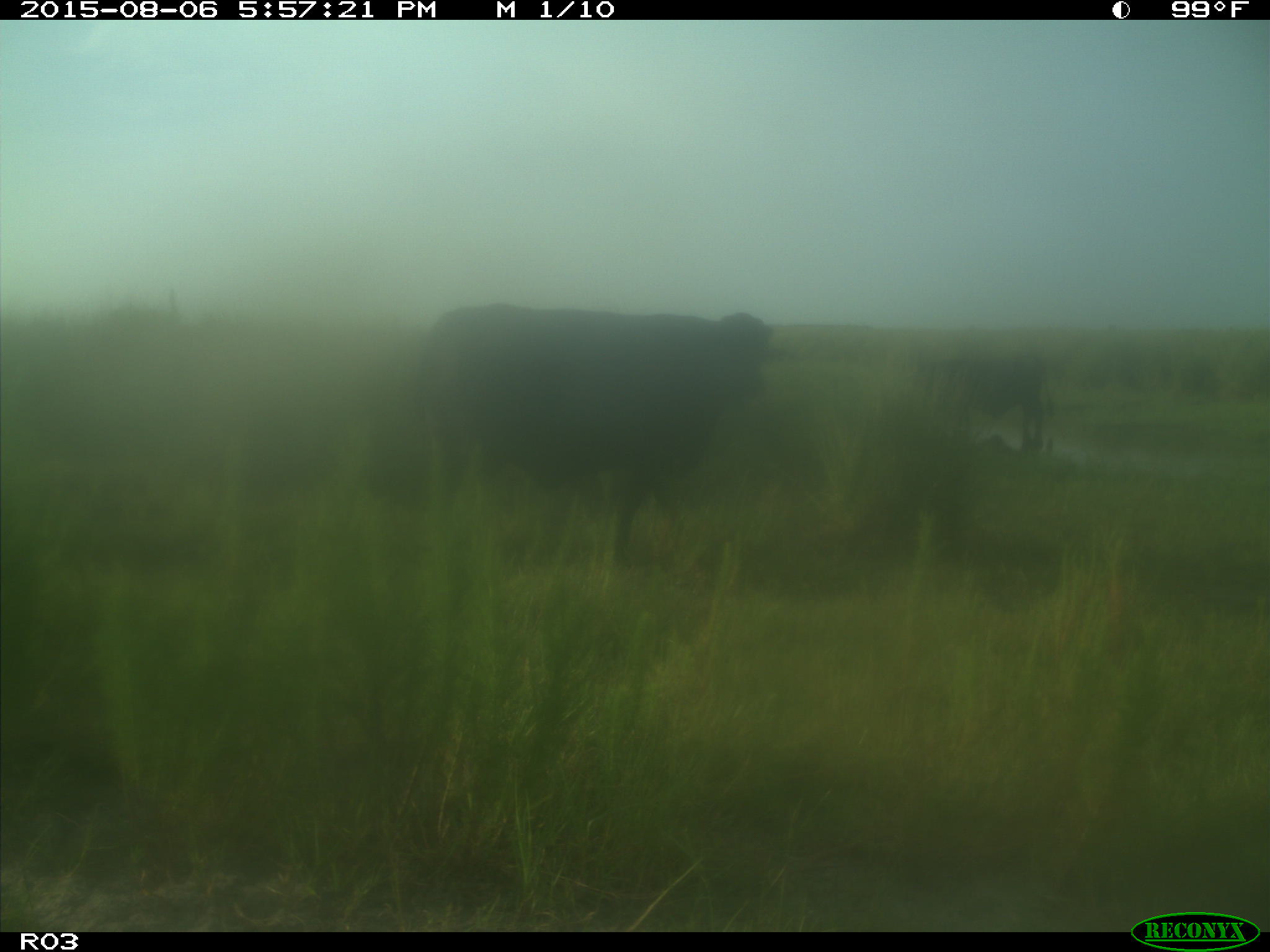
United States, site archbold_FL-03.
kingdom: Animalia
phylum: Chordata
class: Mammalia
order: Artiodactyla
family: Bovidae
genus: Bos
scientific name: Bos taurus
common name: domestic cow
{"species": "Bos taurus (domestic cow)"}